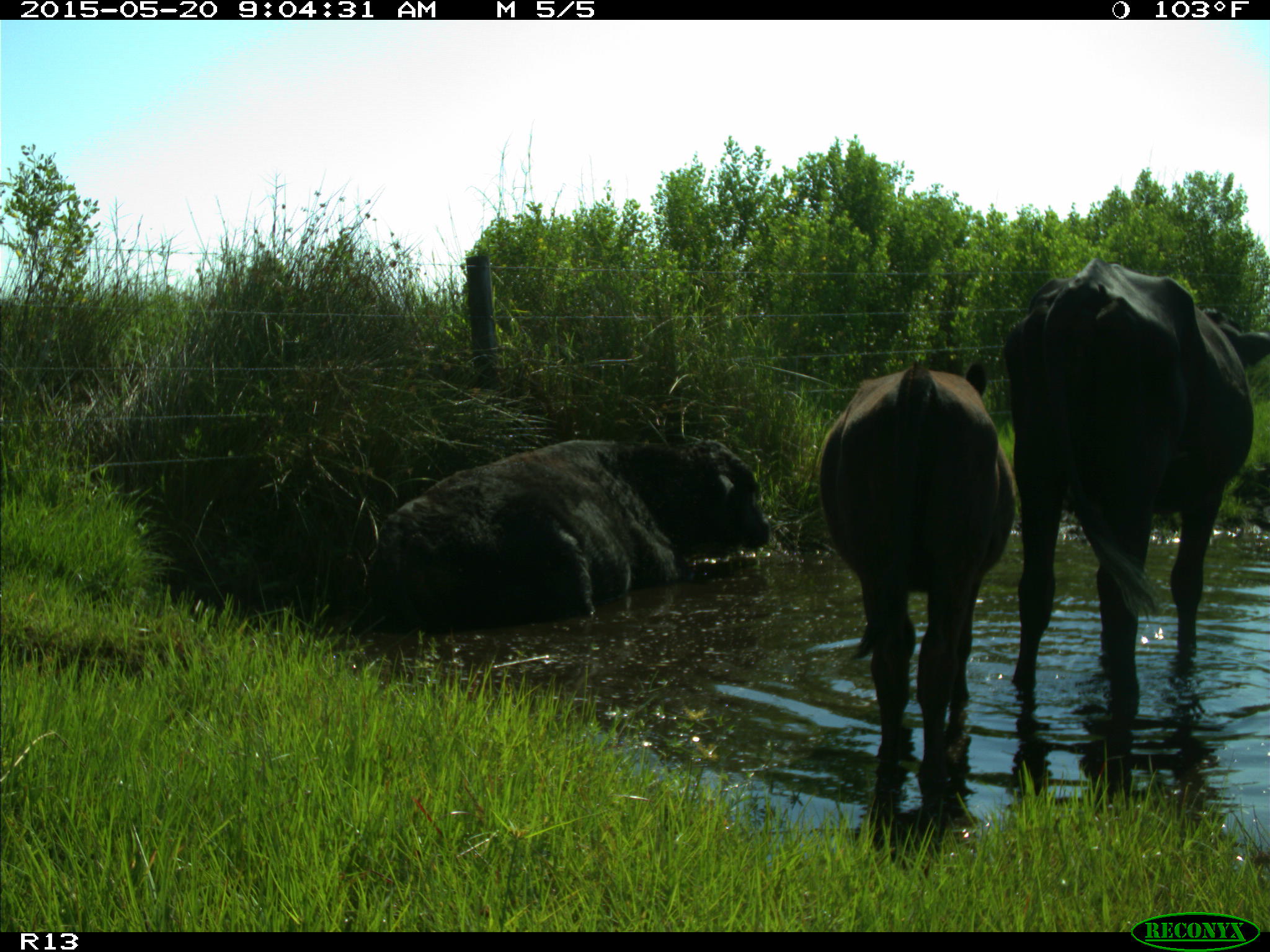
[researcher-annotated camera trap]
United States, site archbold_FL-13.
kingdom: Animalia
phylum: Chordata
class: Mammalia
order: Artiodactyla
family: Bovidae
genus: Bos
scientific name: Bos taurus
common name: domestic cow